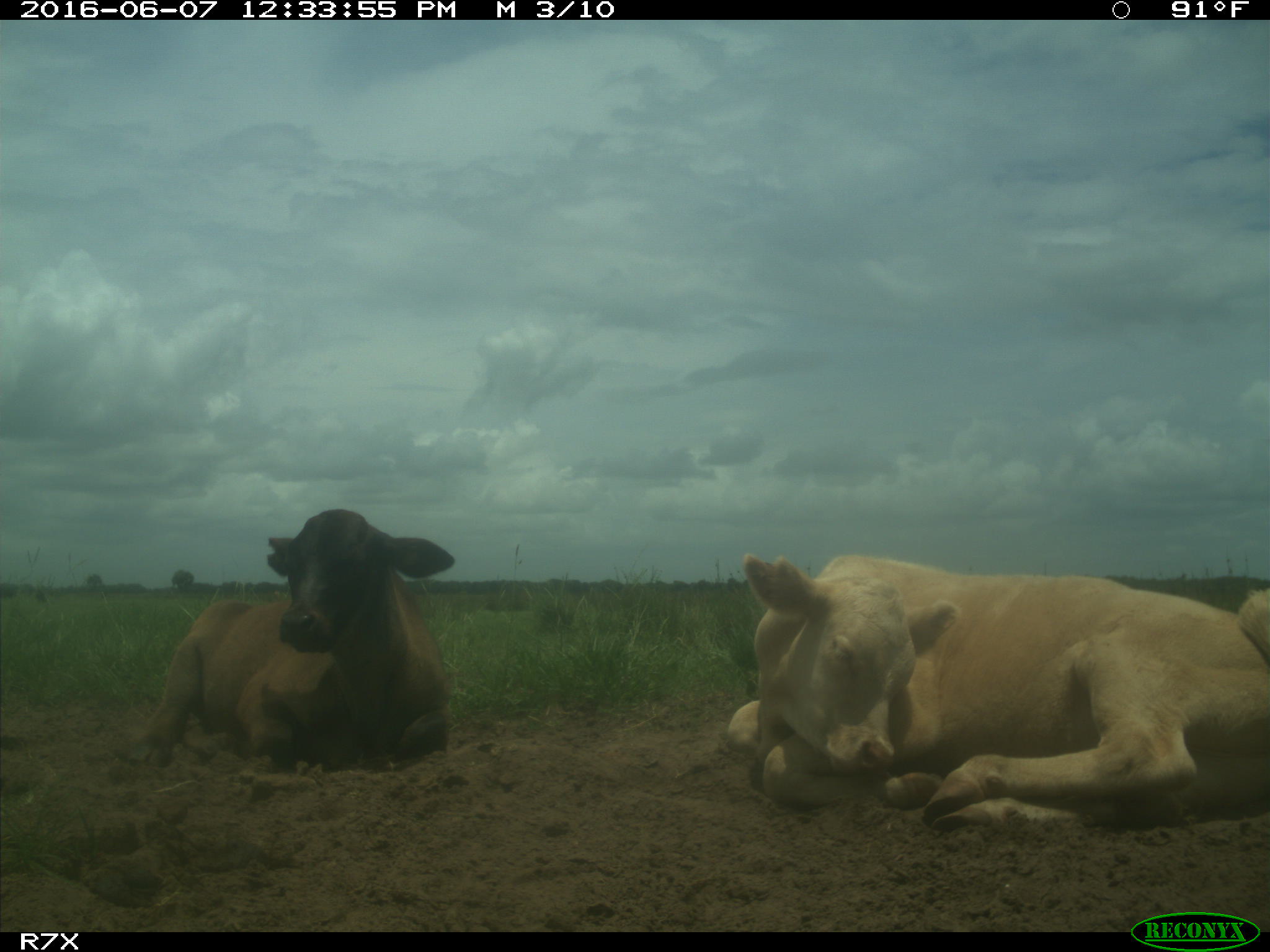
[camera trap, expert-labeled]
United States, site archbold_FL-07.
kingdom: Animalia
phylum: Chordata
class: Mammalia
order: Artiodactyla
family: Bovidae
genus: Bos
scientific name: Bos taurus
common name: domestic cow